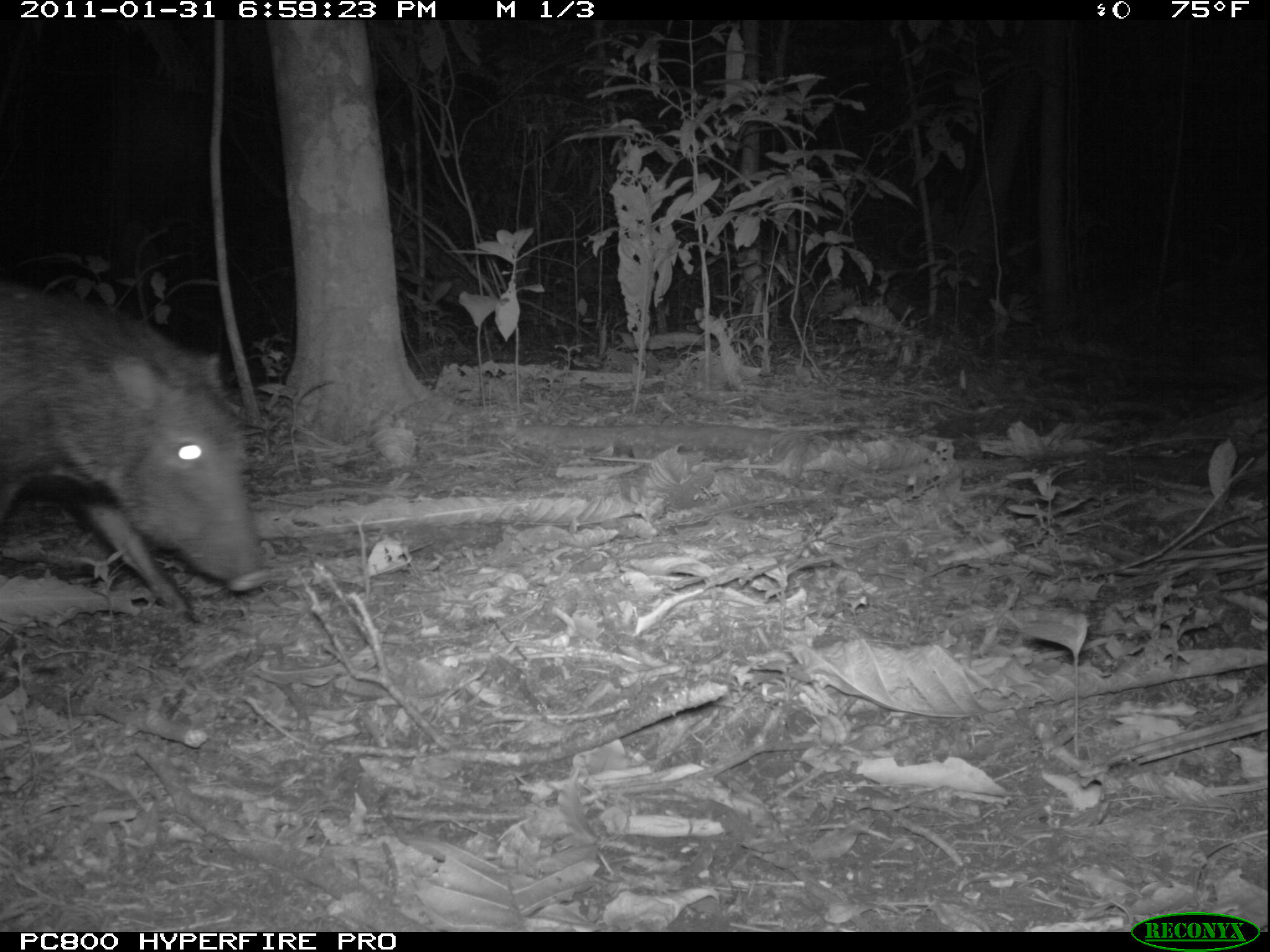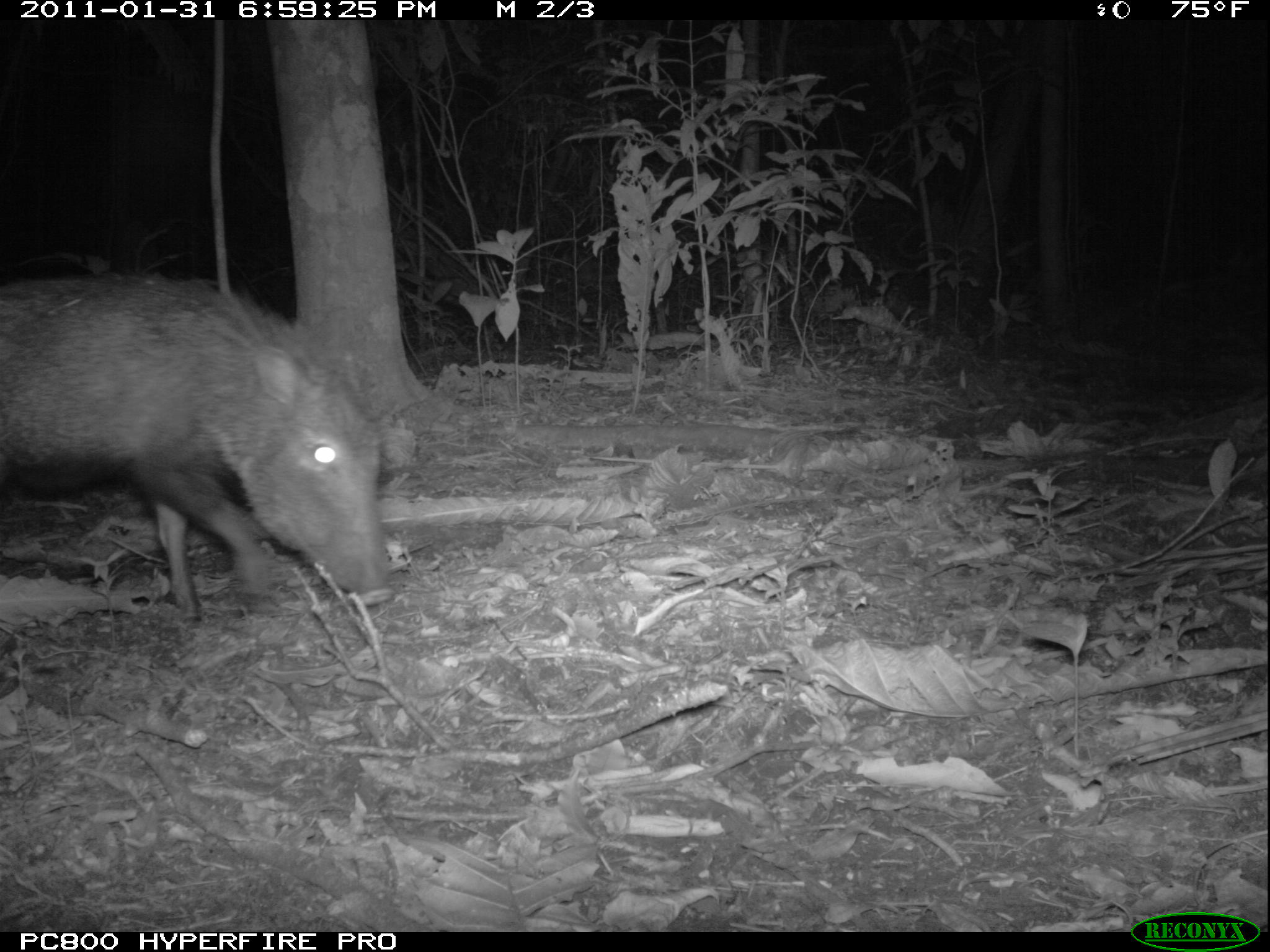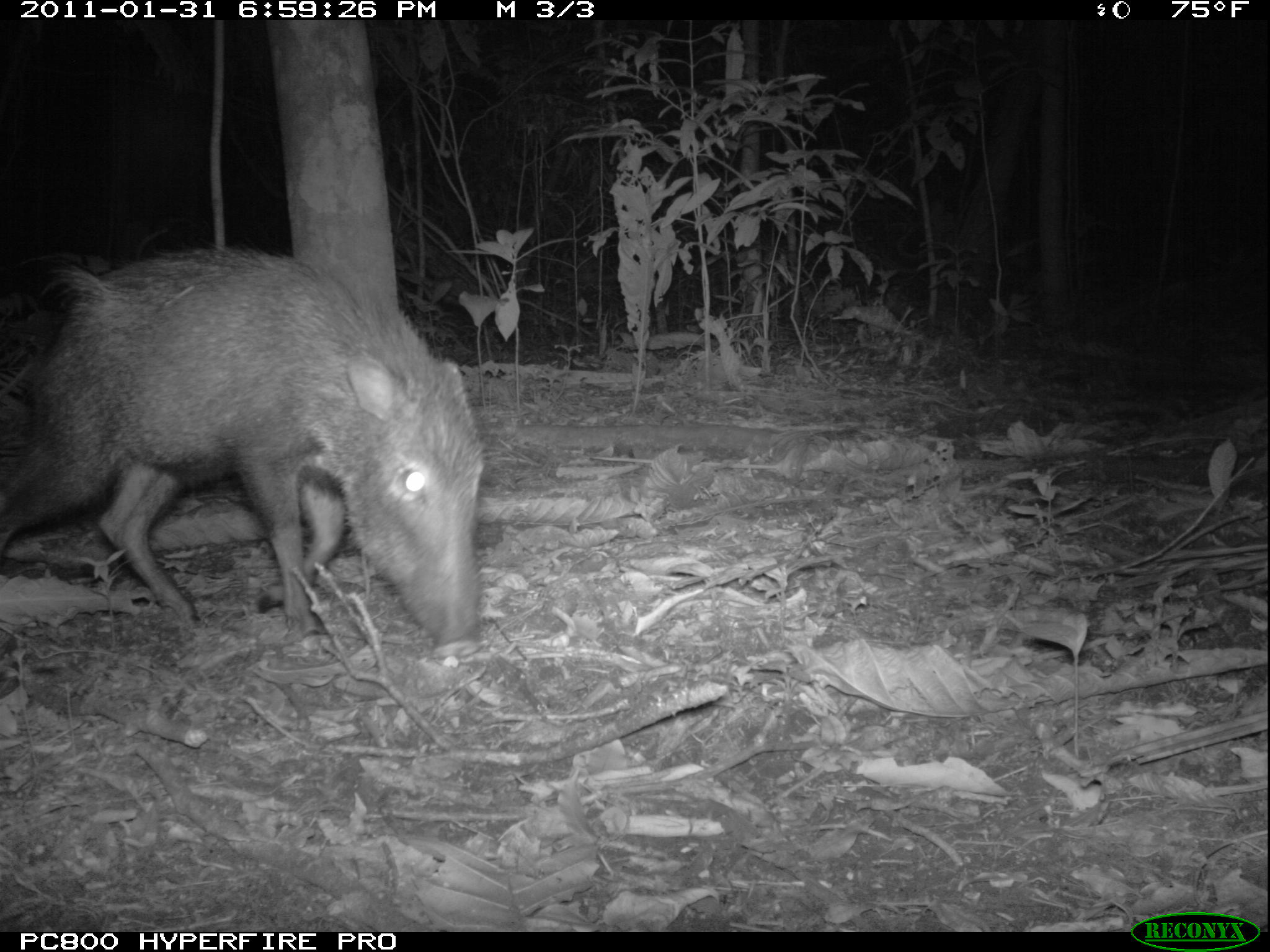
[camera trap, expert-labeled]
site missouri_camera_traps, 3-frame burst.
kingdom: Animalia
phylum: Chordata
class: Mammalia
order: Artiodactyla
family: Tayassuidae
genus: Pecari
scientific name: Pecari tajacu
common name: collared peccary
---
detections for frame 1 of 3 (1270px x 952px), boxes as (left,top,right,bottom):
collared peccary: (7,274,269,626)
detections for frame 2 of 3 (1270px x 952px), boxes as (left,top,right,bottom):
collared peccary: (15,268,388,626)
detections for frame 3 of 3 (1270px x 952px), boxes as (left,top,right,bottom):
collared peccary: (32,234,470,638)